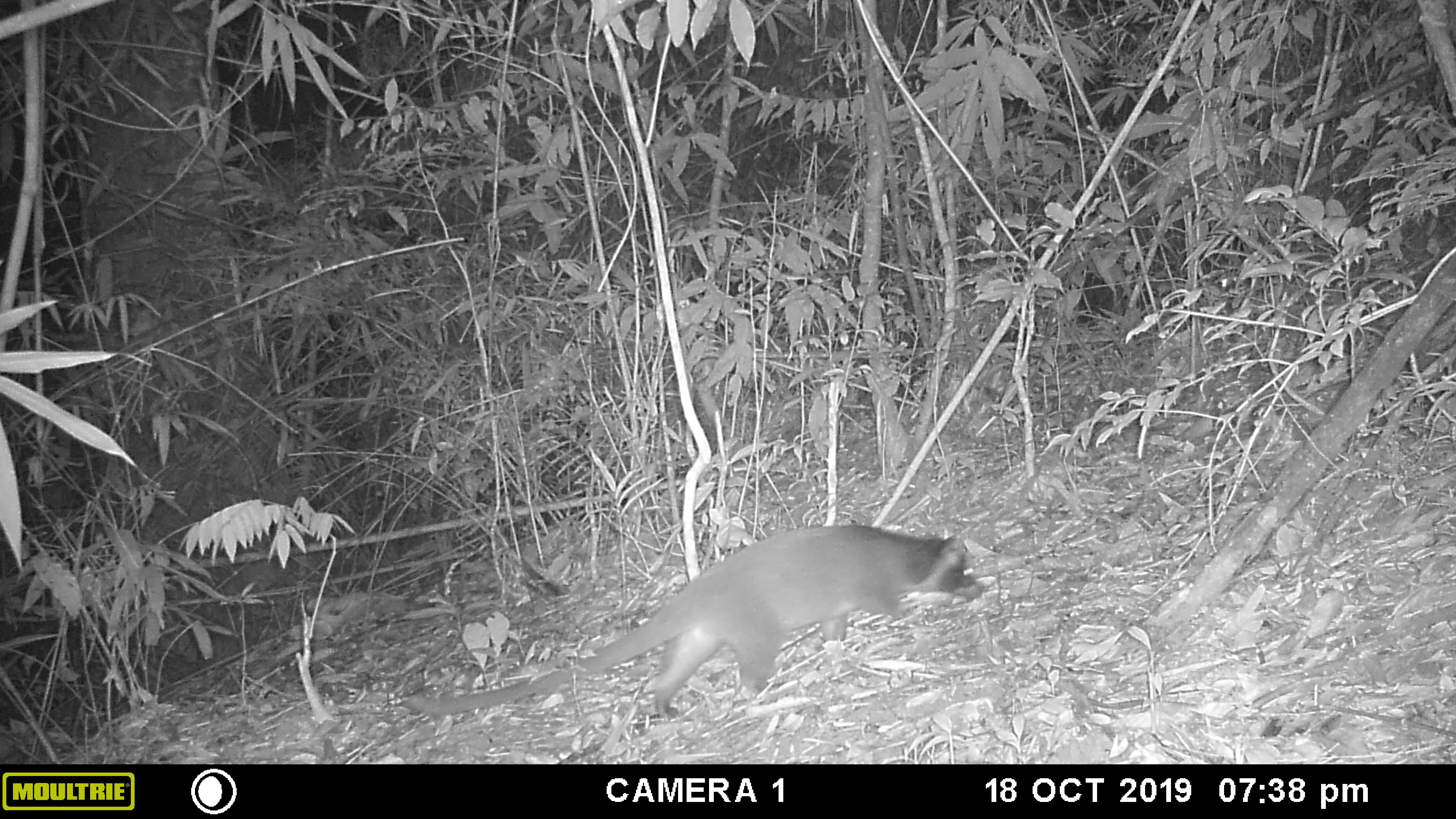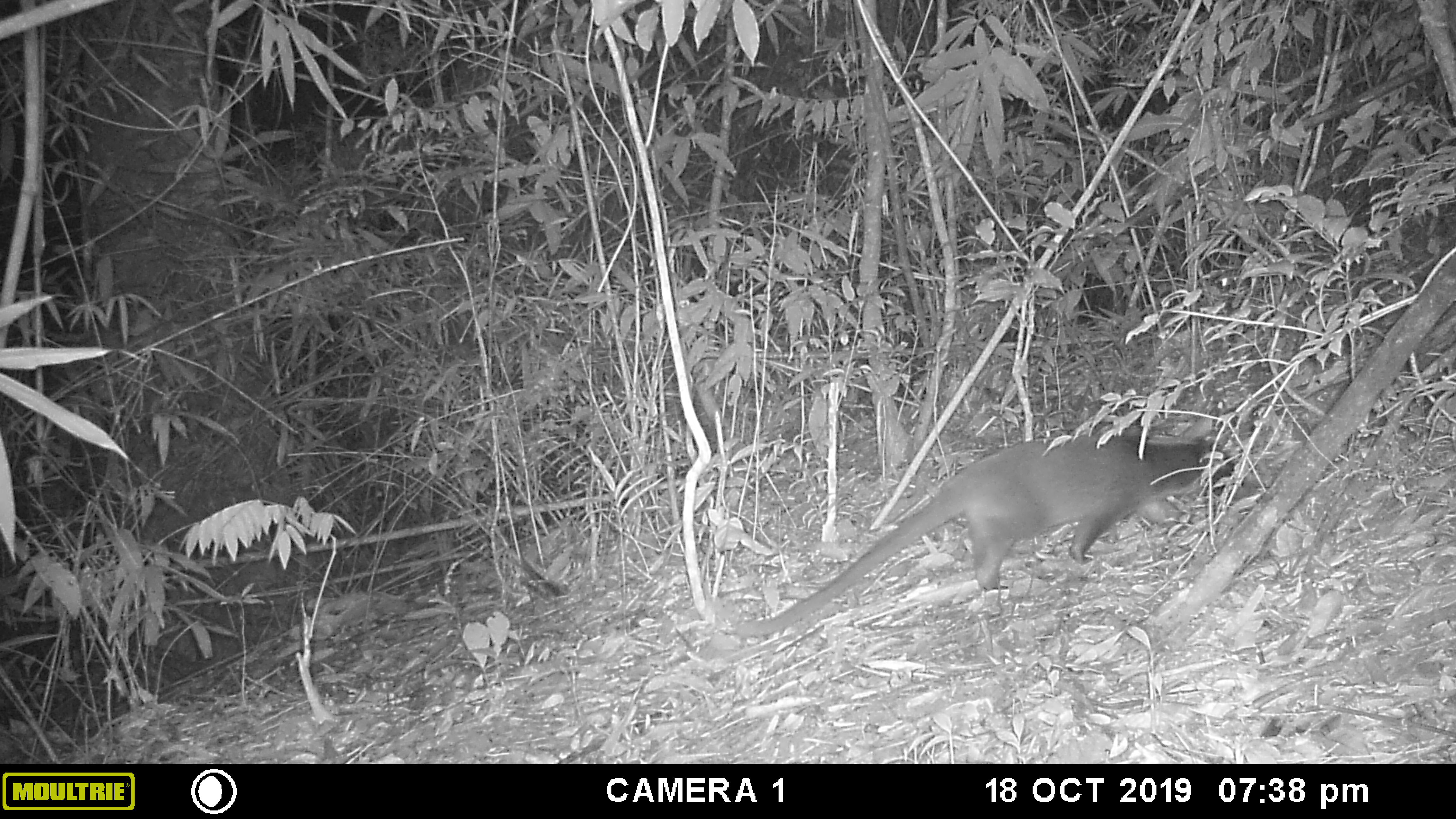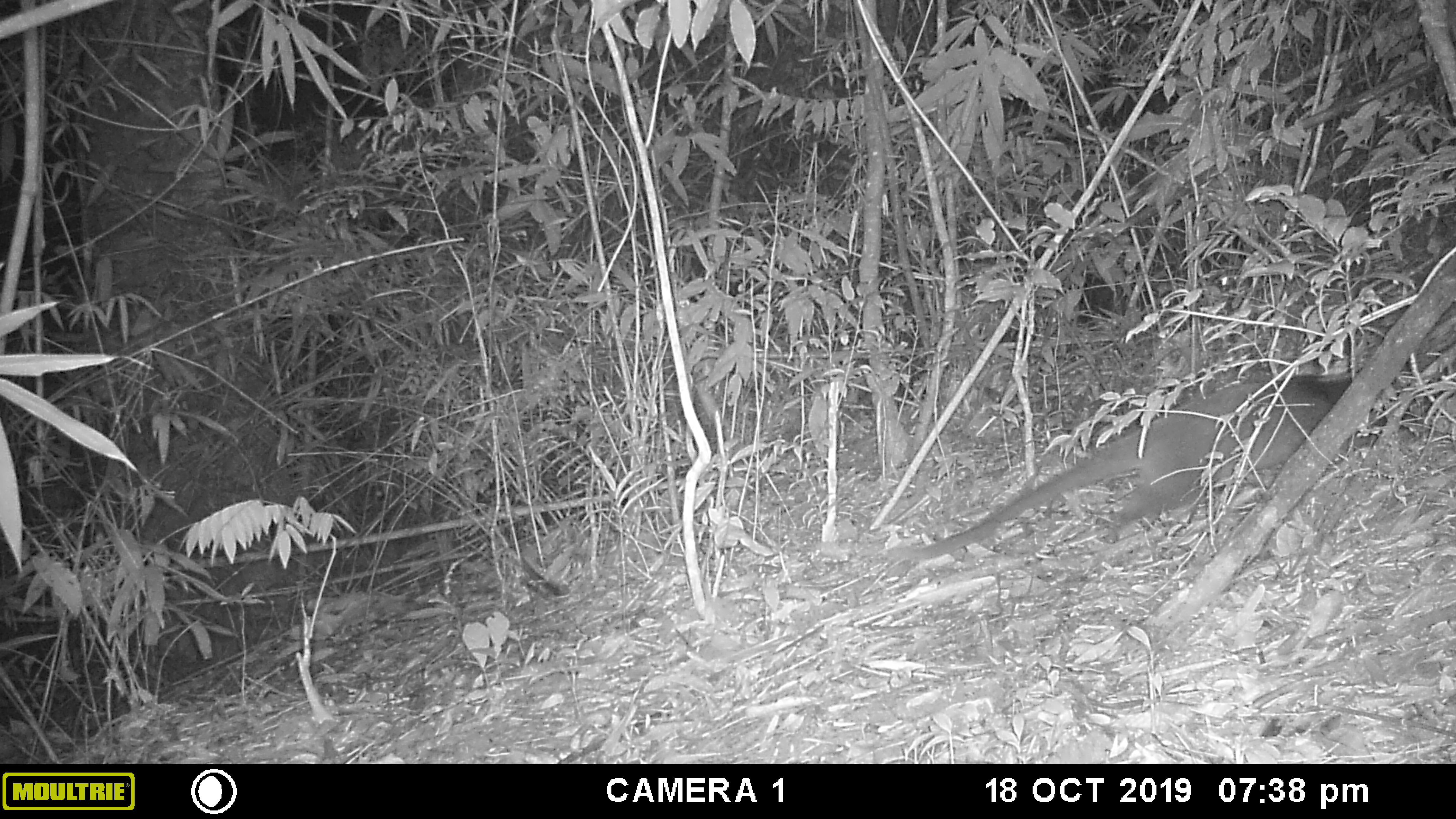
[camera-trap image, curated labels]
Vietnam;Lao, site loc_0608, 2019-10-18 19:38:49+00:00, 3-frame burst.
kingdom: Animalia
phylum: Chordata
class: Mammalia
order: Carnivora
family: Viverridae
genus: Paguma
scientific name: Paguma larvata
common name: masked palm civet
Masked palm civet (Paguma larvata). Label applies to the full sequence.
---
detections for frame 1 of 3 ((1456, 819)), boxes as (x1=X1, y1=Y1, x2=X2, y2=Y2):
masked palm civet: (x1=401, y1=524, x2=984, y2=719)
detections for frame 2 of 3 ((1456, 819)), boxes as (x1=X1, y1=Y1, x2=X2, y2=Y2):
masked palm civet: (x1=727, y1=429, x2=1243, y2=637)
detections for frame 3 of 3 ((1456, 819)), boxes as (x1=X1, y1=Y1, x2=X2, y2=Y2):
masked palm civet: (x1=881, y1=373, x2=1413, y2=562)